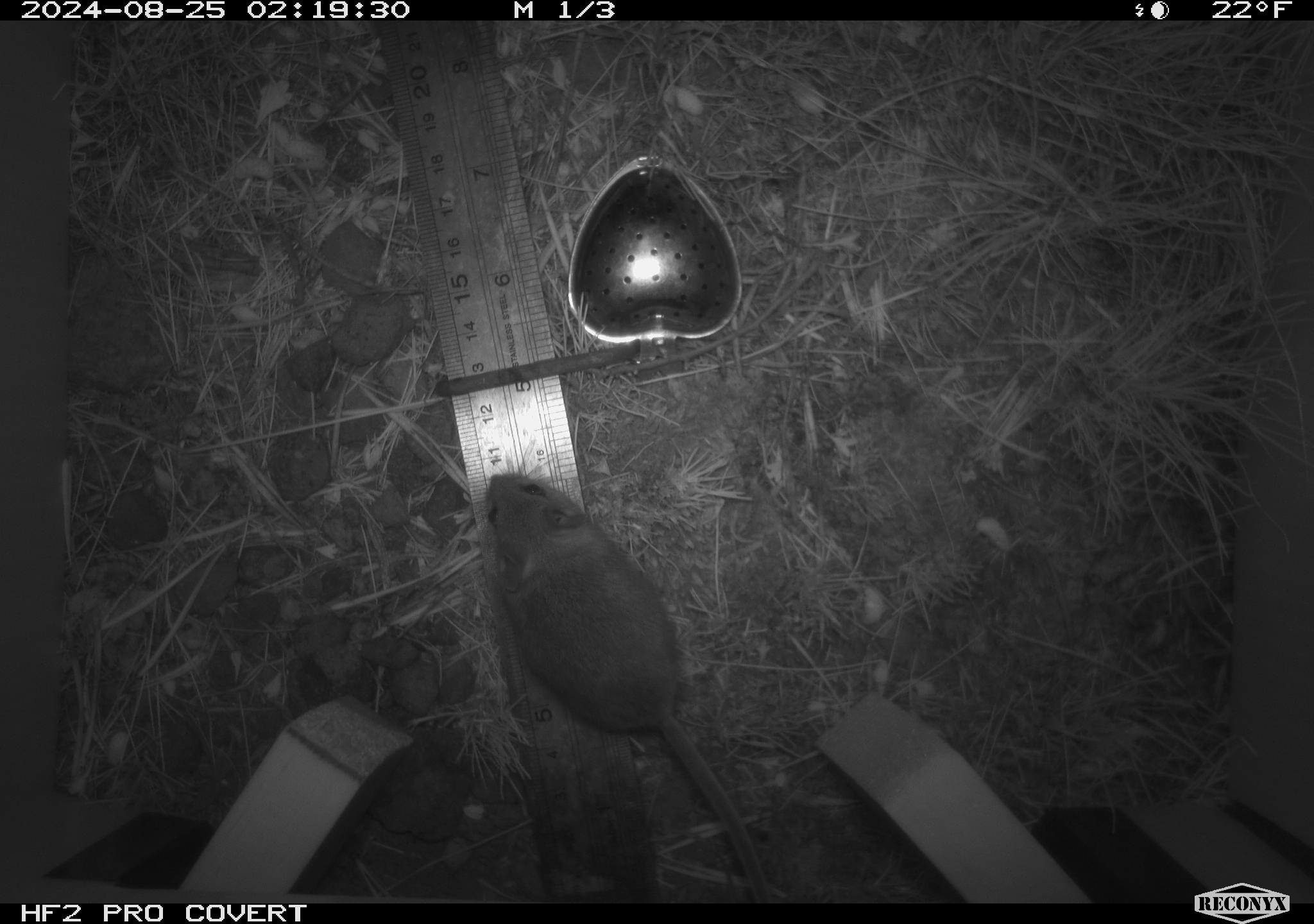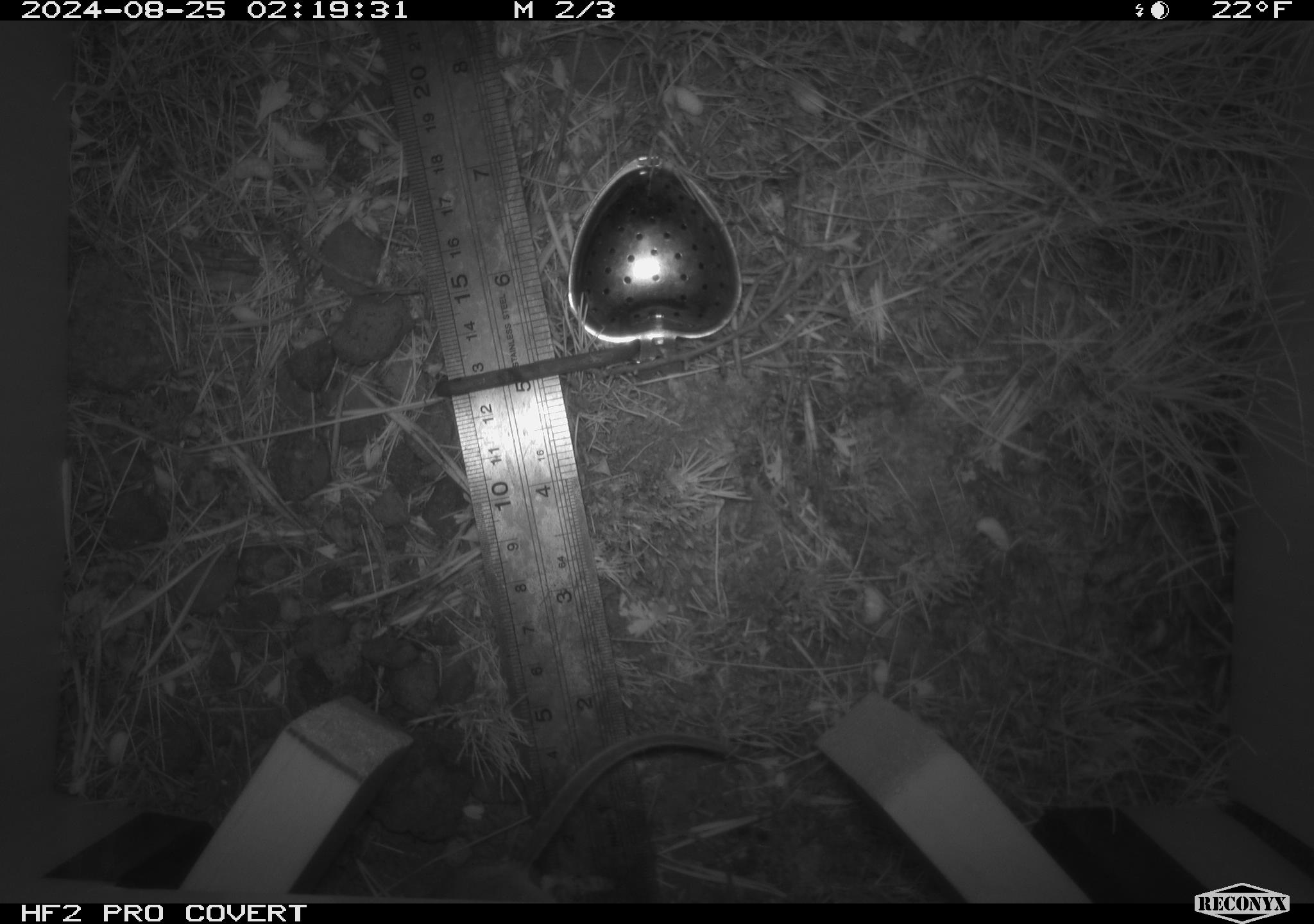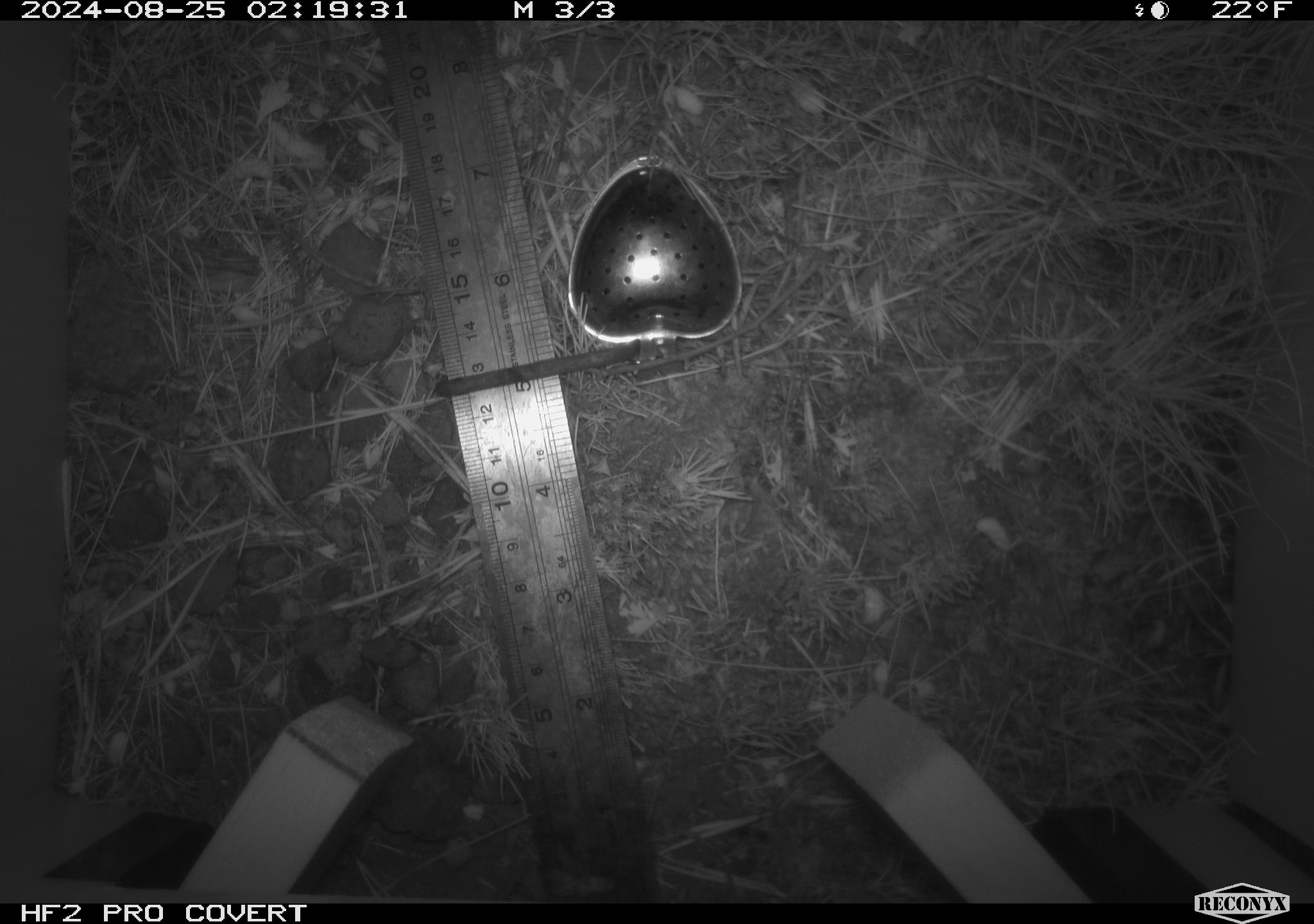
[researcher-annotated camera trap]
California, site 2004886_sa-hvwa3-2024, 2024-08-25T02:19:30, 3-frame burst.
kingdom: Animalia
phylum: Chordata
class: Mammalia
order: Rodentia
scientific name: Rodentia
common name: mouse species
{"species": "mouse species (Rodentia)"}